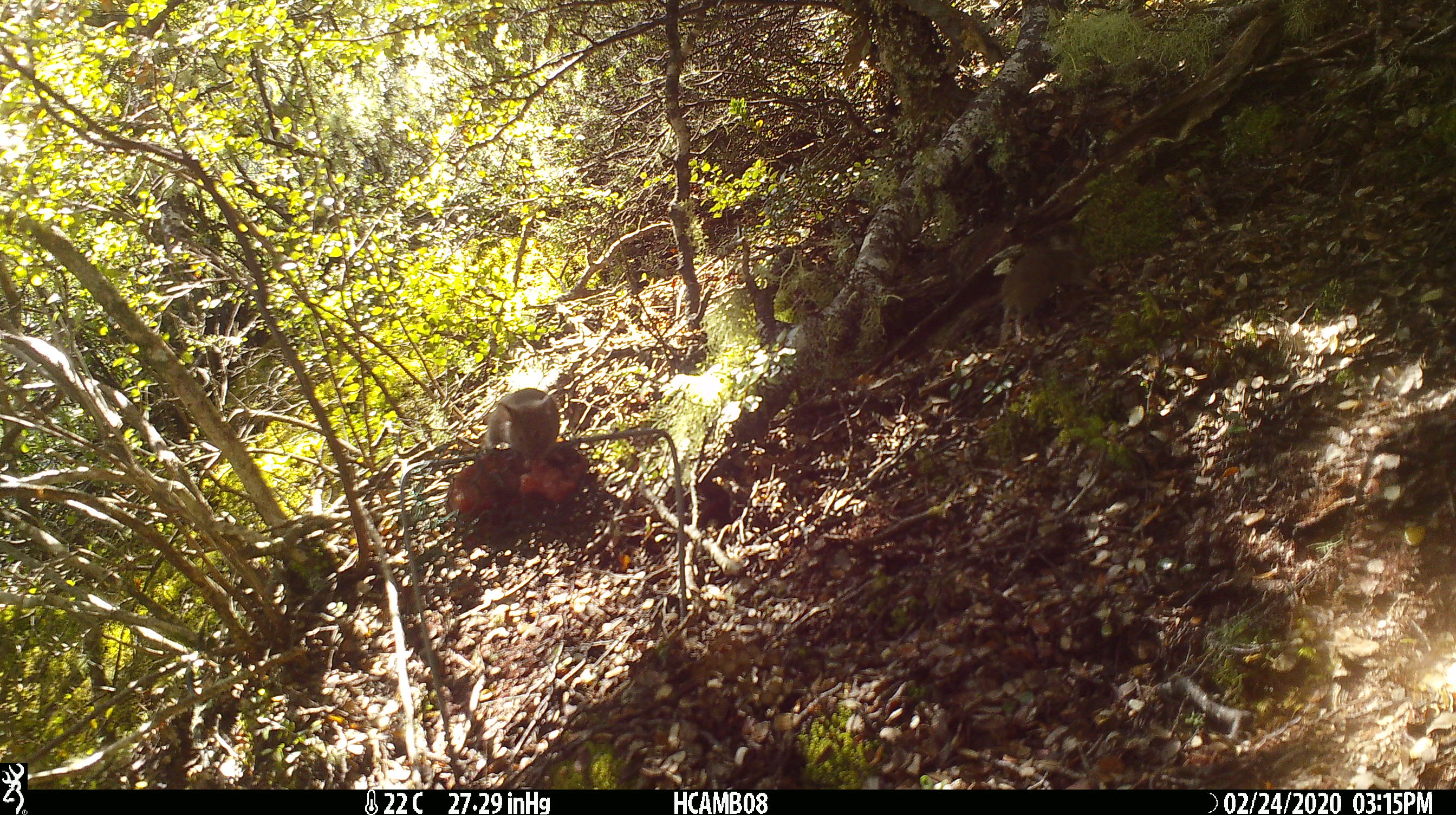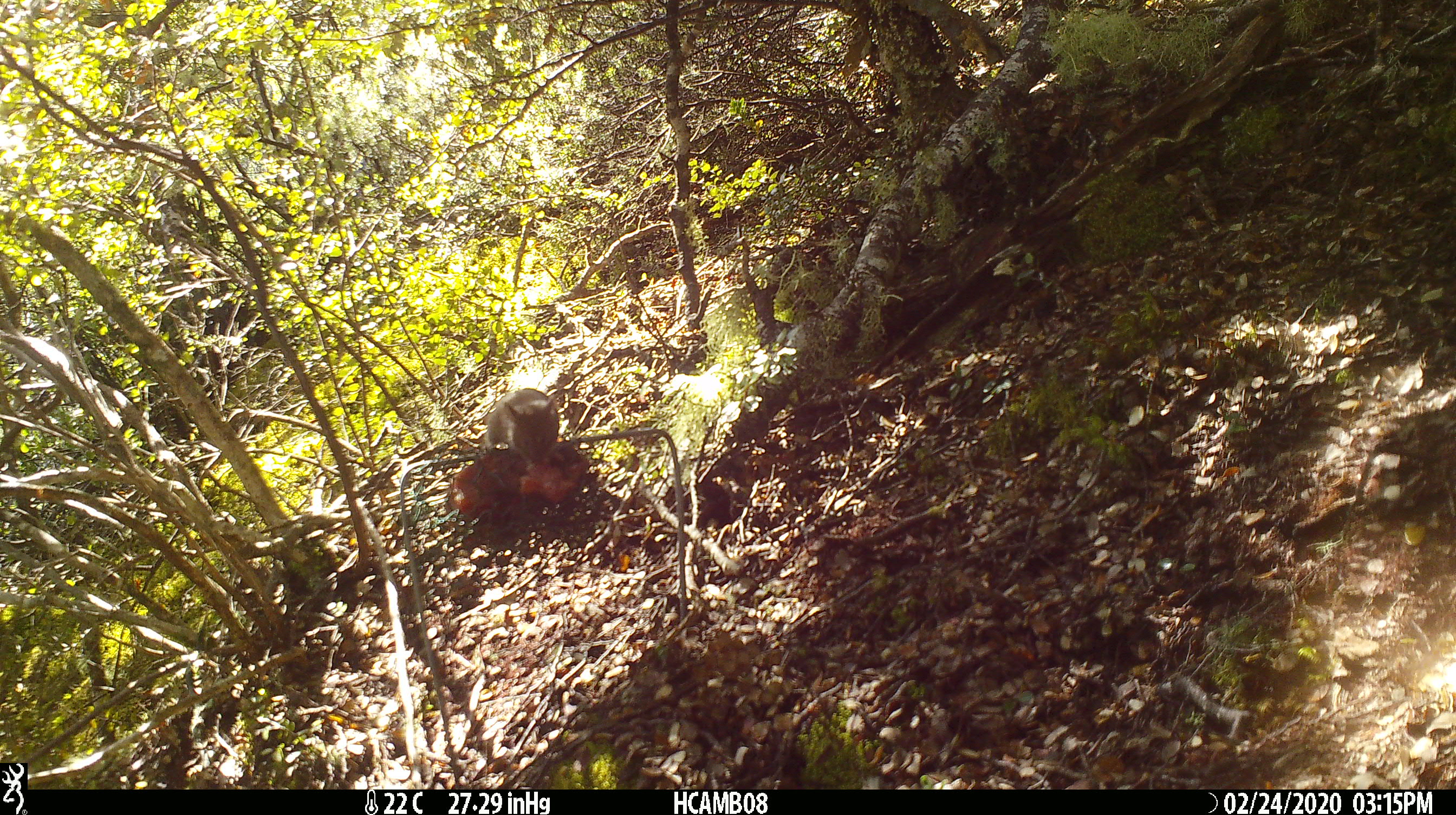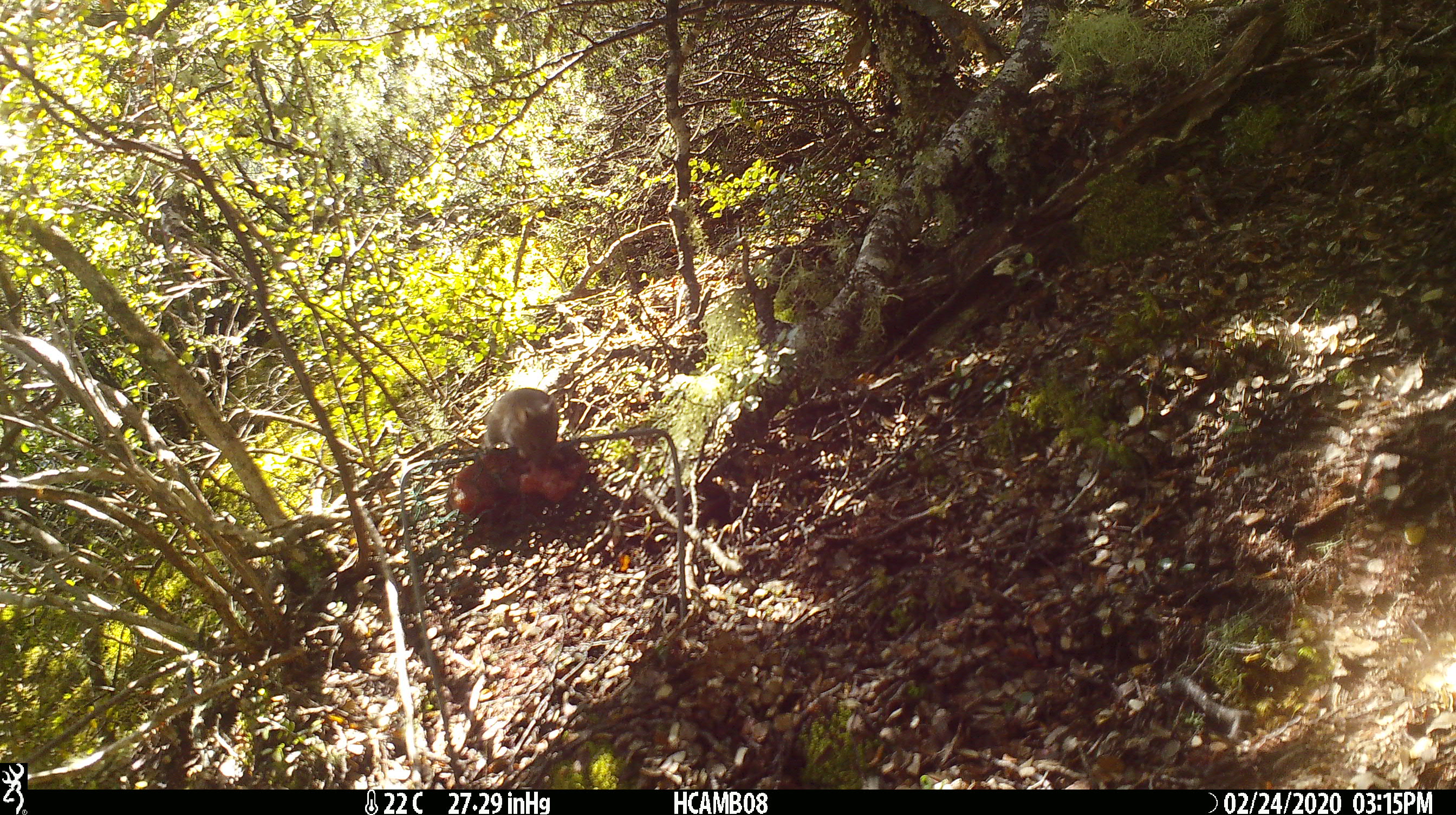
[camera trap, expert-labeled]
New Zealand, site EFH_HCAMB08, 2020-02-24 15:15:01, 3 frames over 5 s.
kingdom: Animalia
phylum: Chordata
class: Mammalia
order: Rodentia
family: Muridae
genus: Mus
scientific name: Mus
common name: mouse